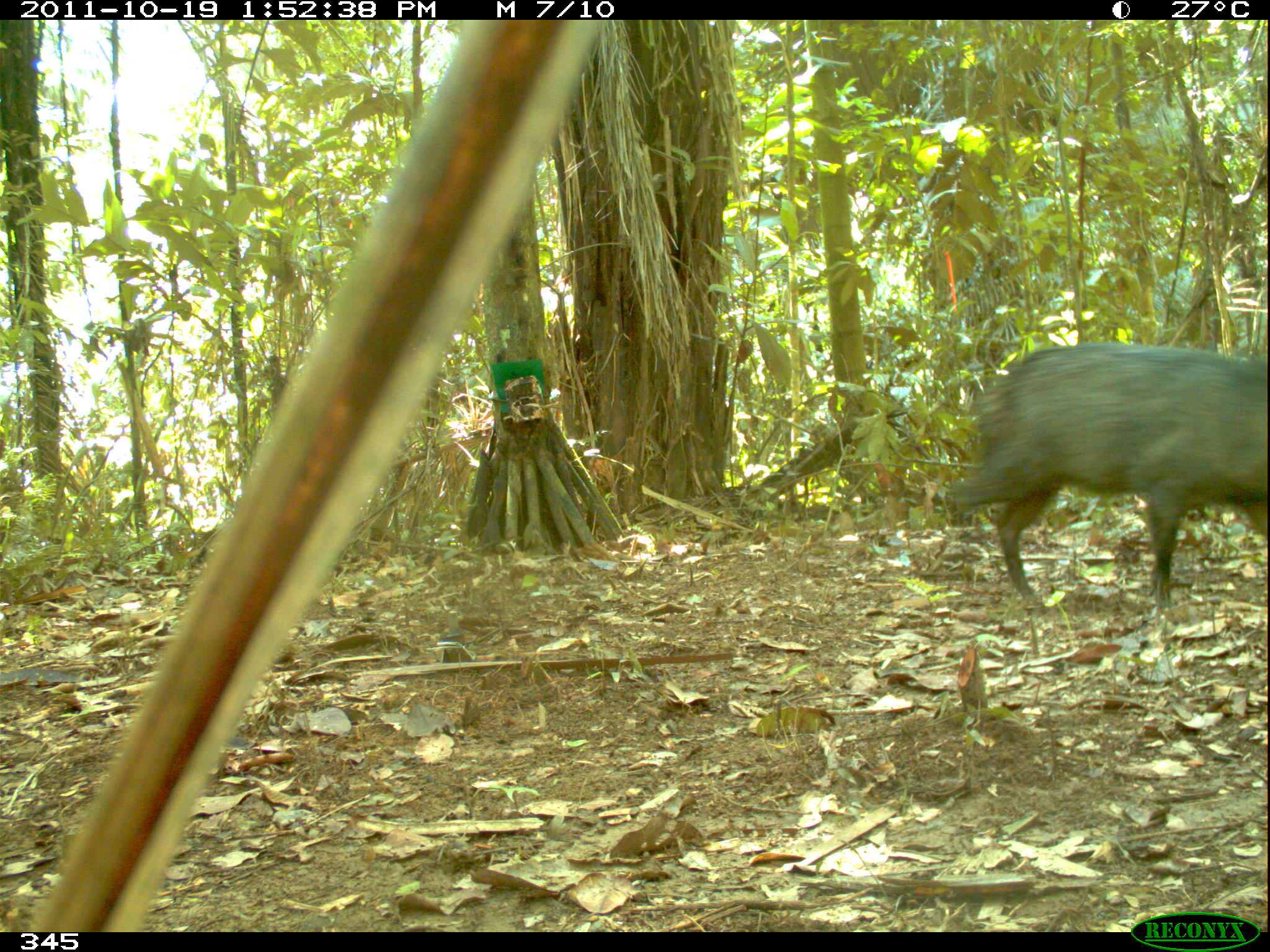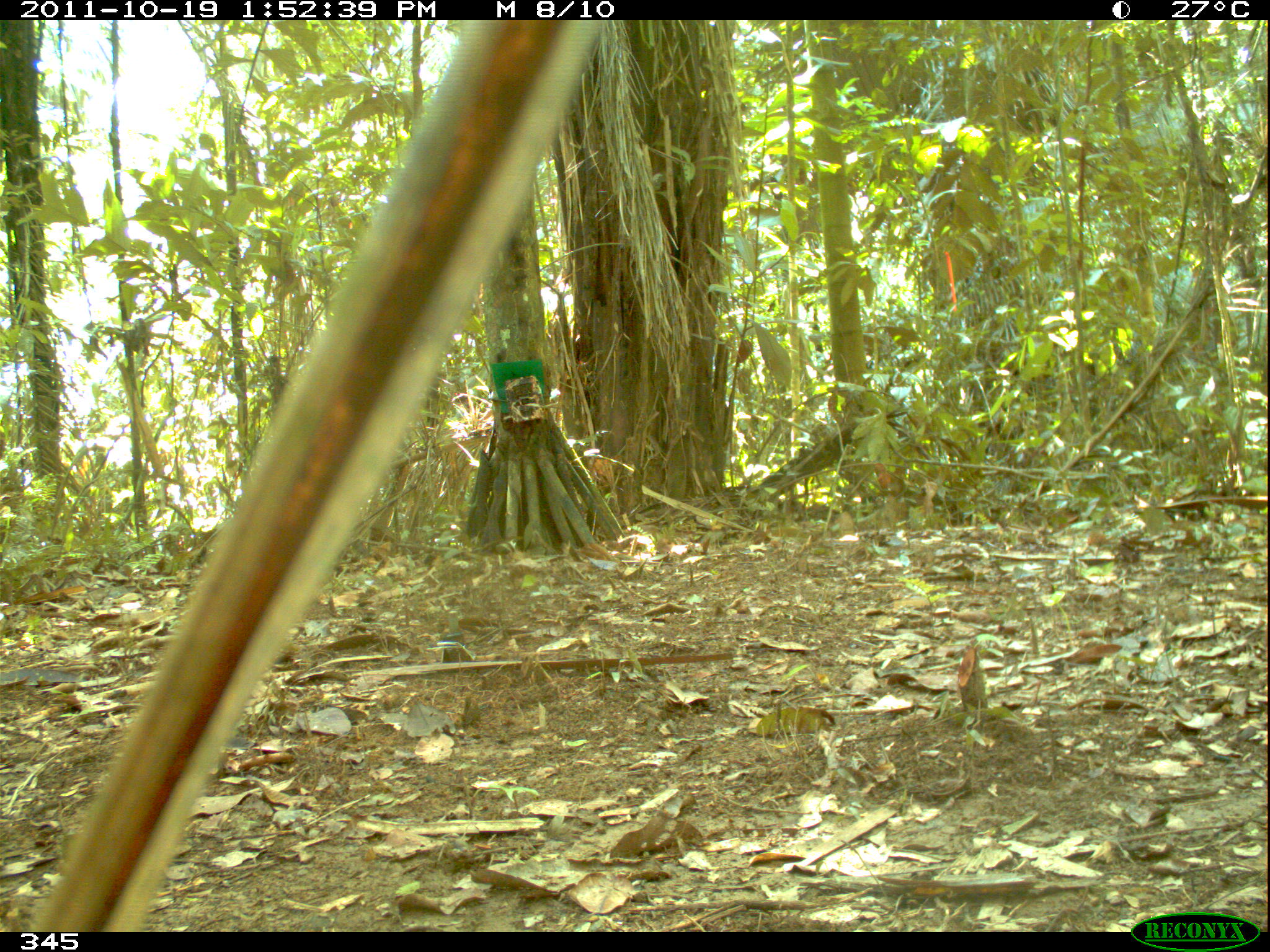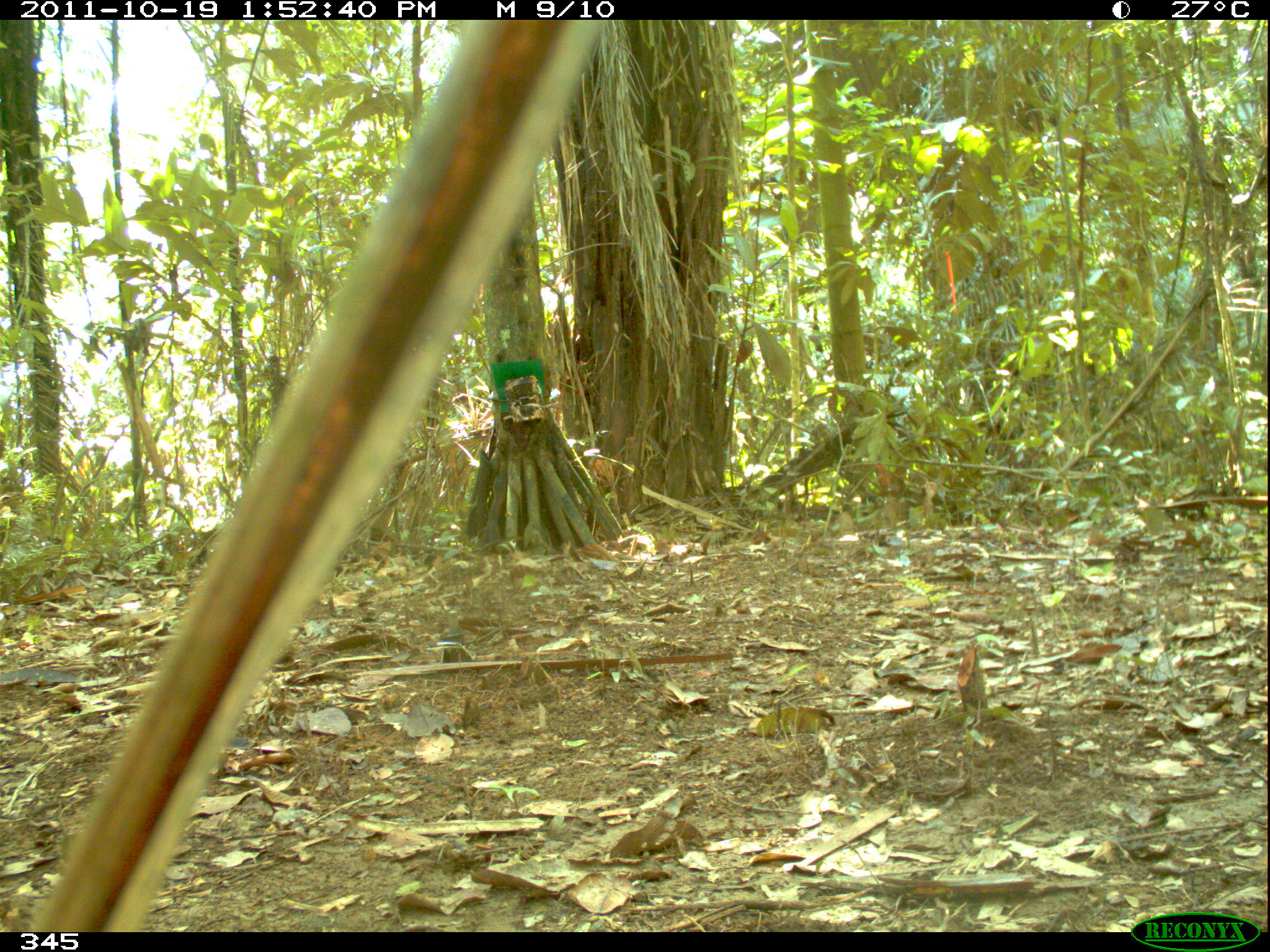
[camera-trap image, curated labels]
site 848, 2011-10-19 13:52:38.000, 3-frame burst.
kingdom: Animalia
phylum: Chordata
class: Mammalia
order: Artiodactyla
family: Tayassuidae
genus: Pecari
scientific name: Pecari tajacu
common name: collared peccary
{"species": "Pecari tajacu (collared peccary)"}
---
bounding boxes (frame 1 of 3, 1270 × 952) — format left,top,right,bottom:
pecari tajacu: 946,341,1269,612